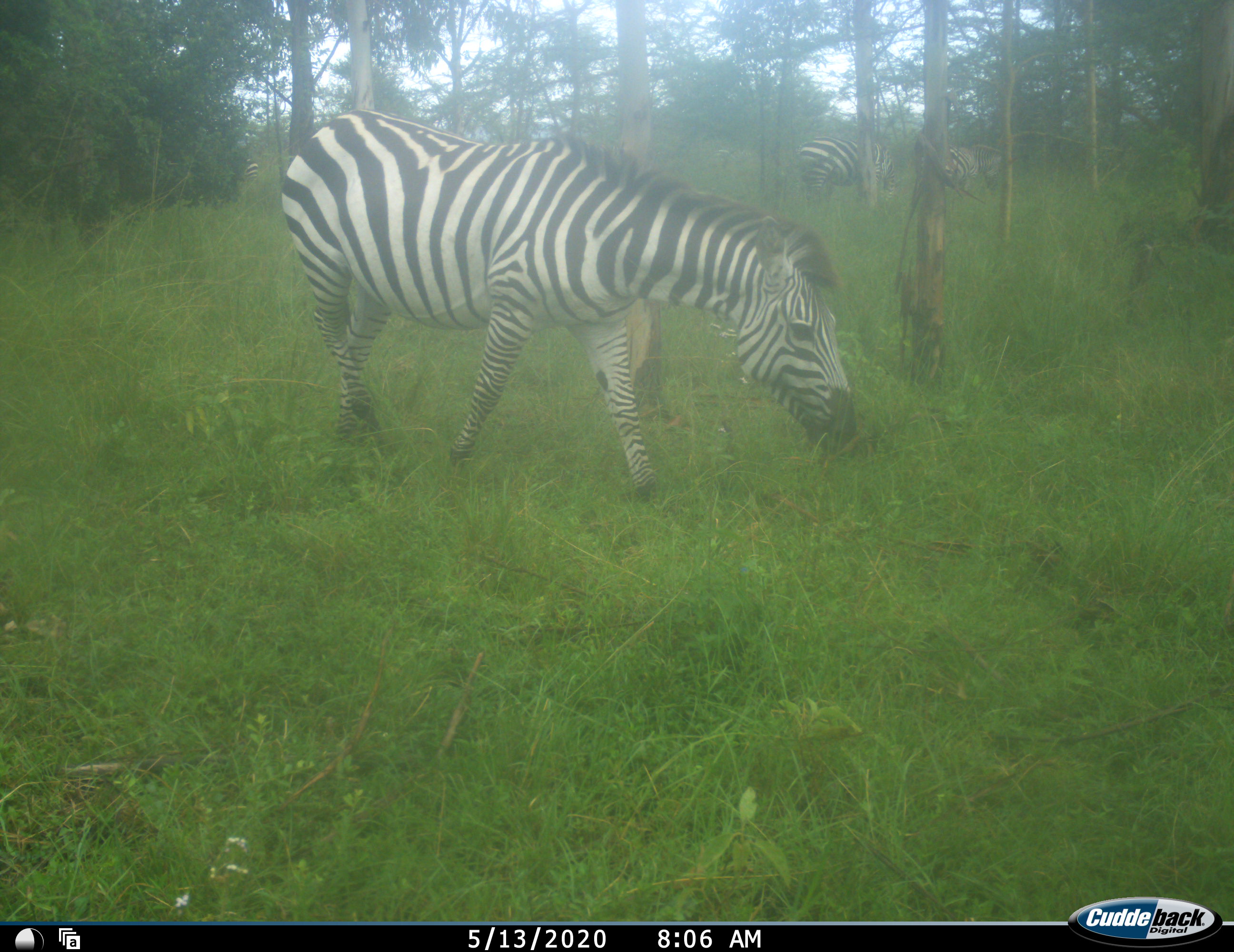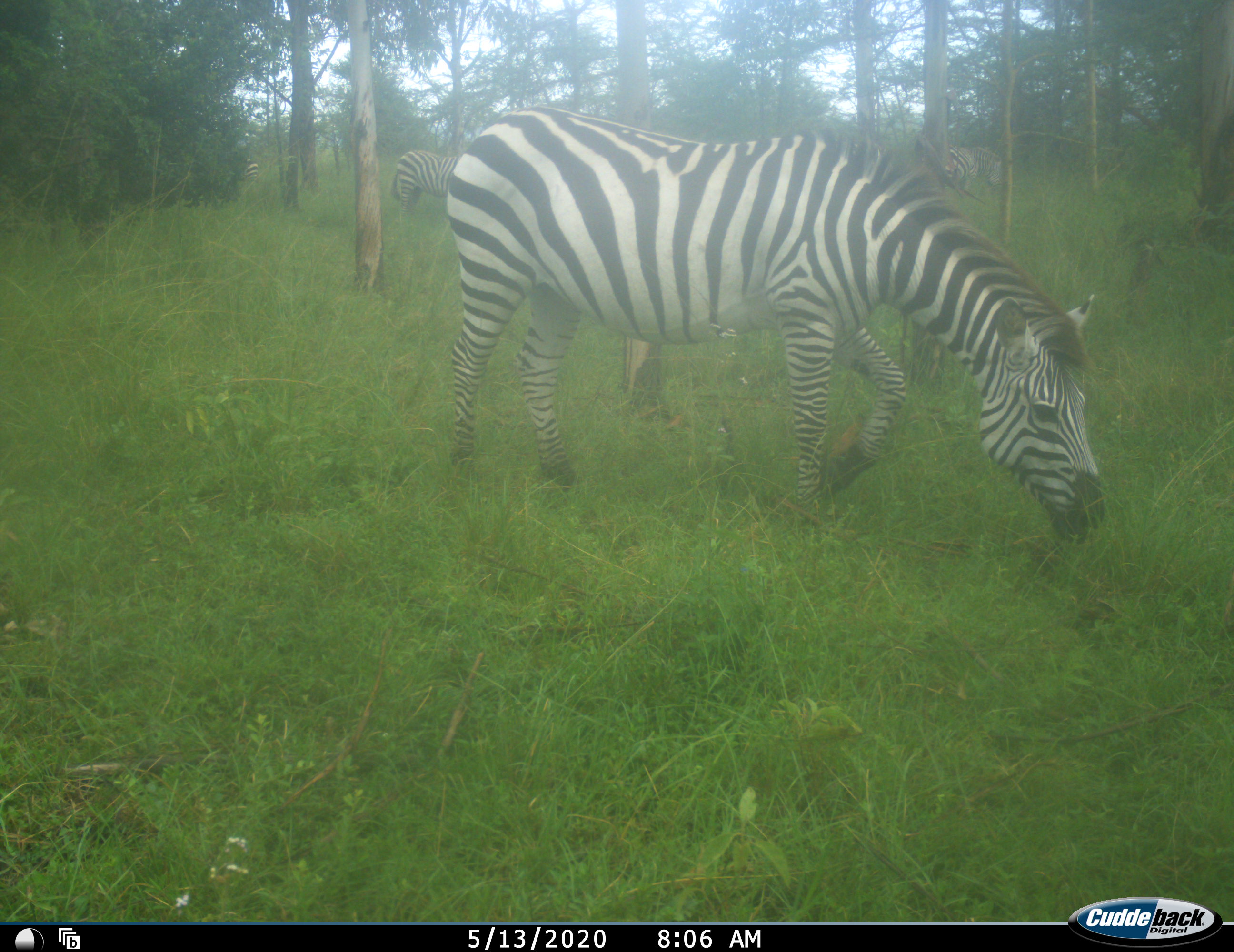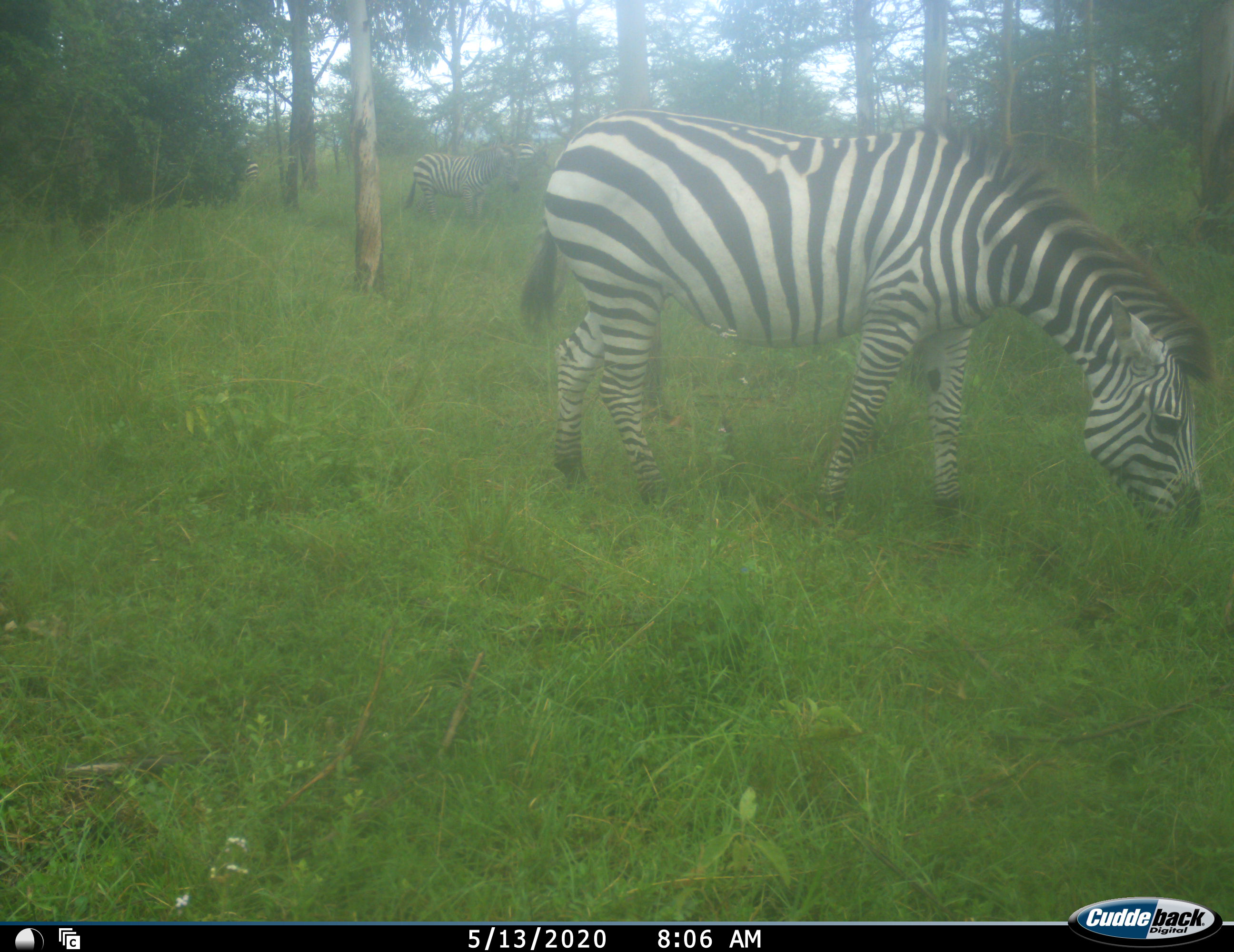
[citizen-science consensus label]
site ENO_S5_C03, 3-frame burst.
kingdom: Animalia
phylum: Chordata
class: Mammalia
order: Perissodactyla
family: Equidae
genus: Equus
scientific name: Equus quagga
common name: plains zebra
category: zebraplains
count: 1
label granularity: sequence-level